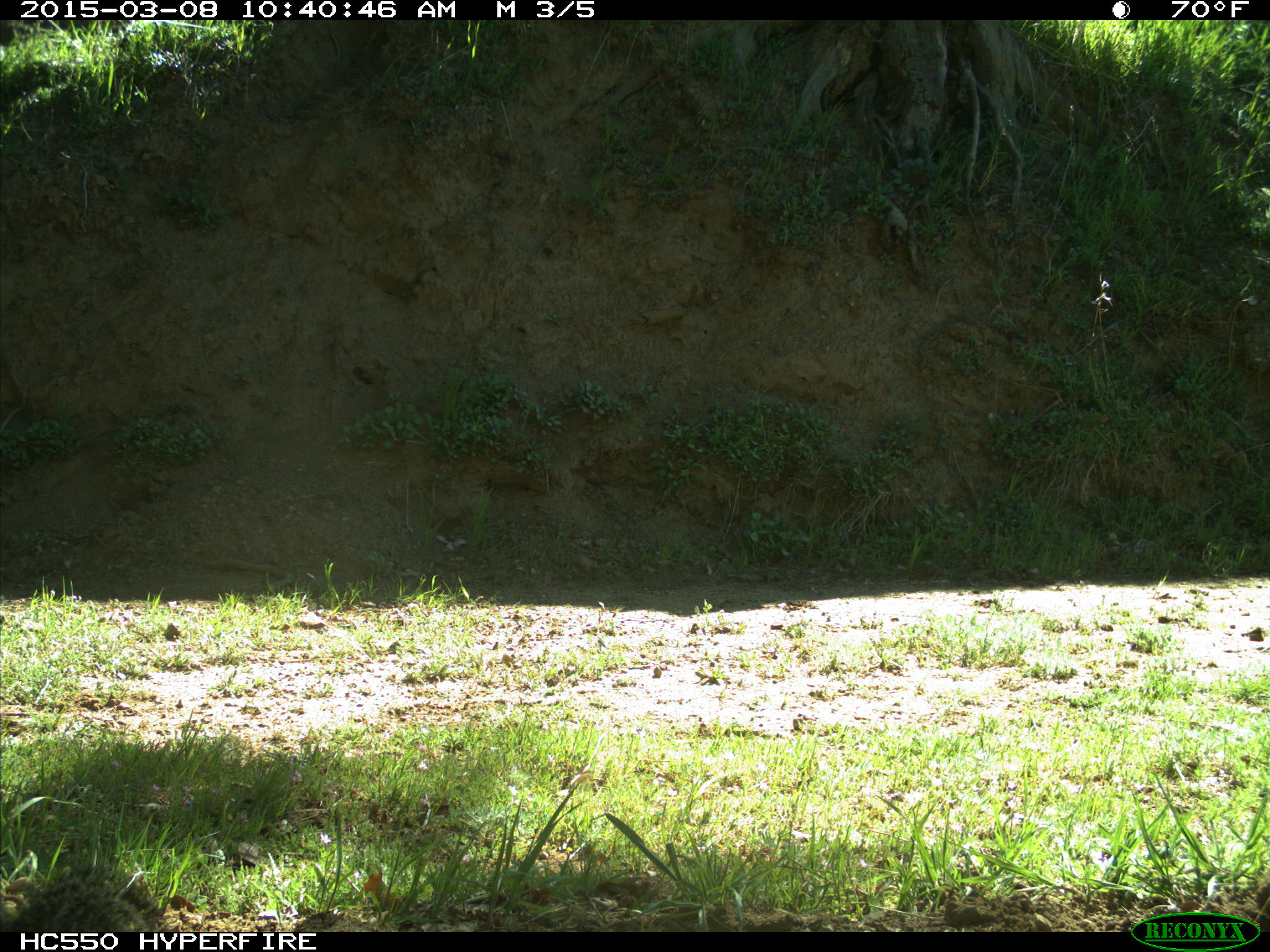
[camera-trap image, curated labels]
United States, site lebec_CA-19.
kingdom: Animalia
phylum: Chordata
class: Mammalia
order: Rodentia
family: Sciuridae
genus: Otospermophilus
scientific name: Otospermophilus beecheyi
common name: california ground squirrel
Otospermophilus beecheyi (california ground squirrel).